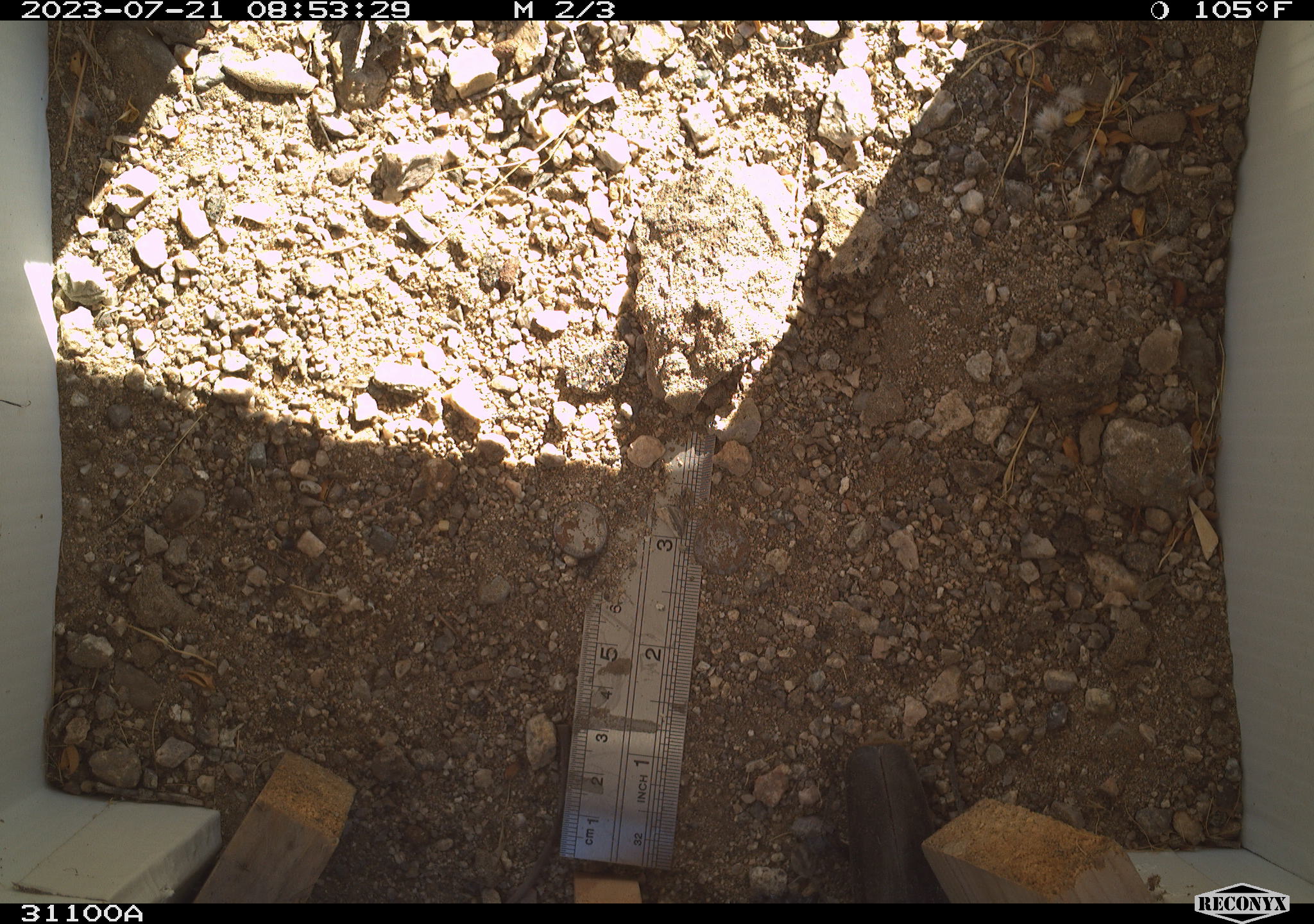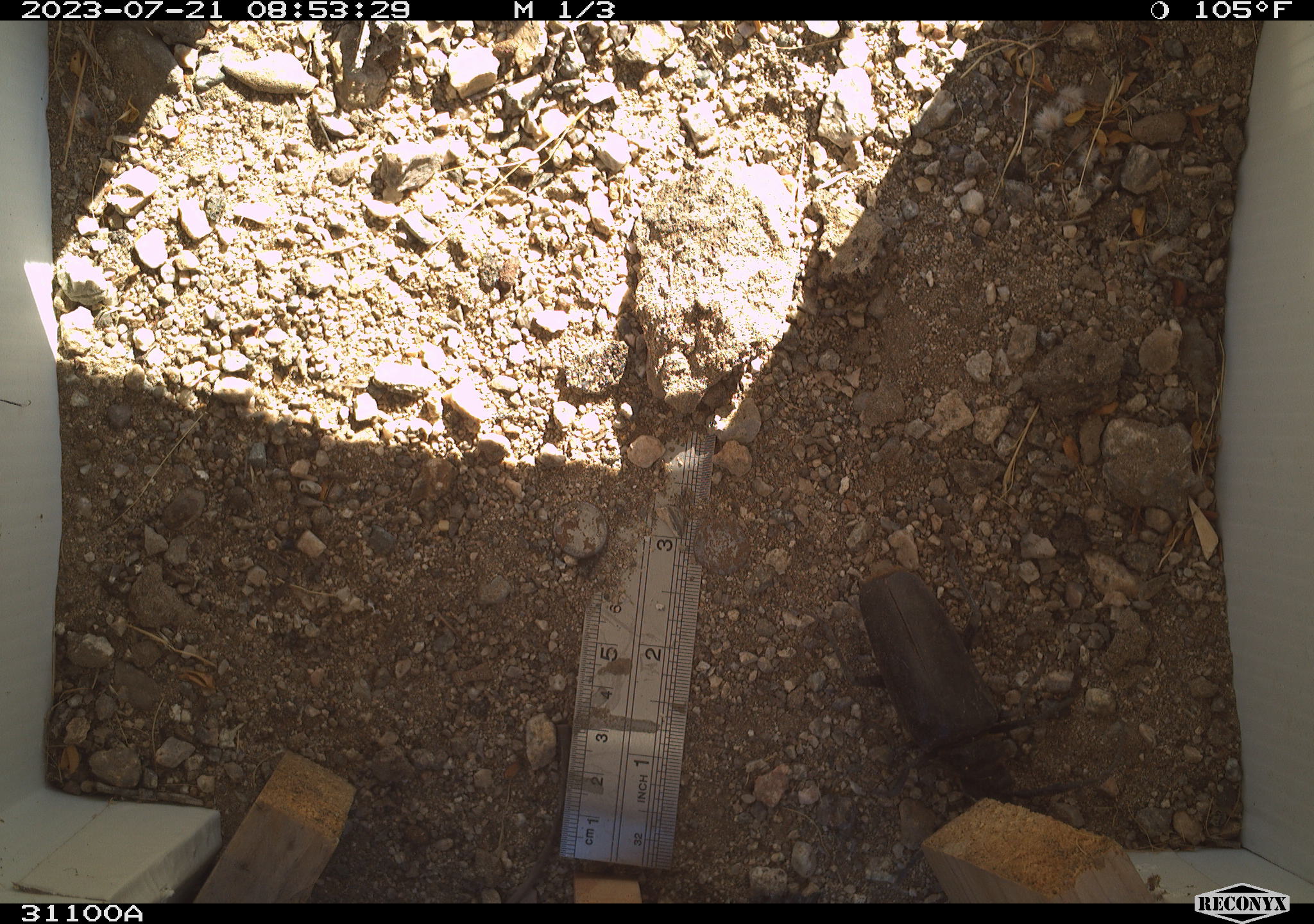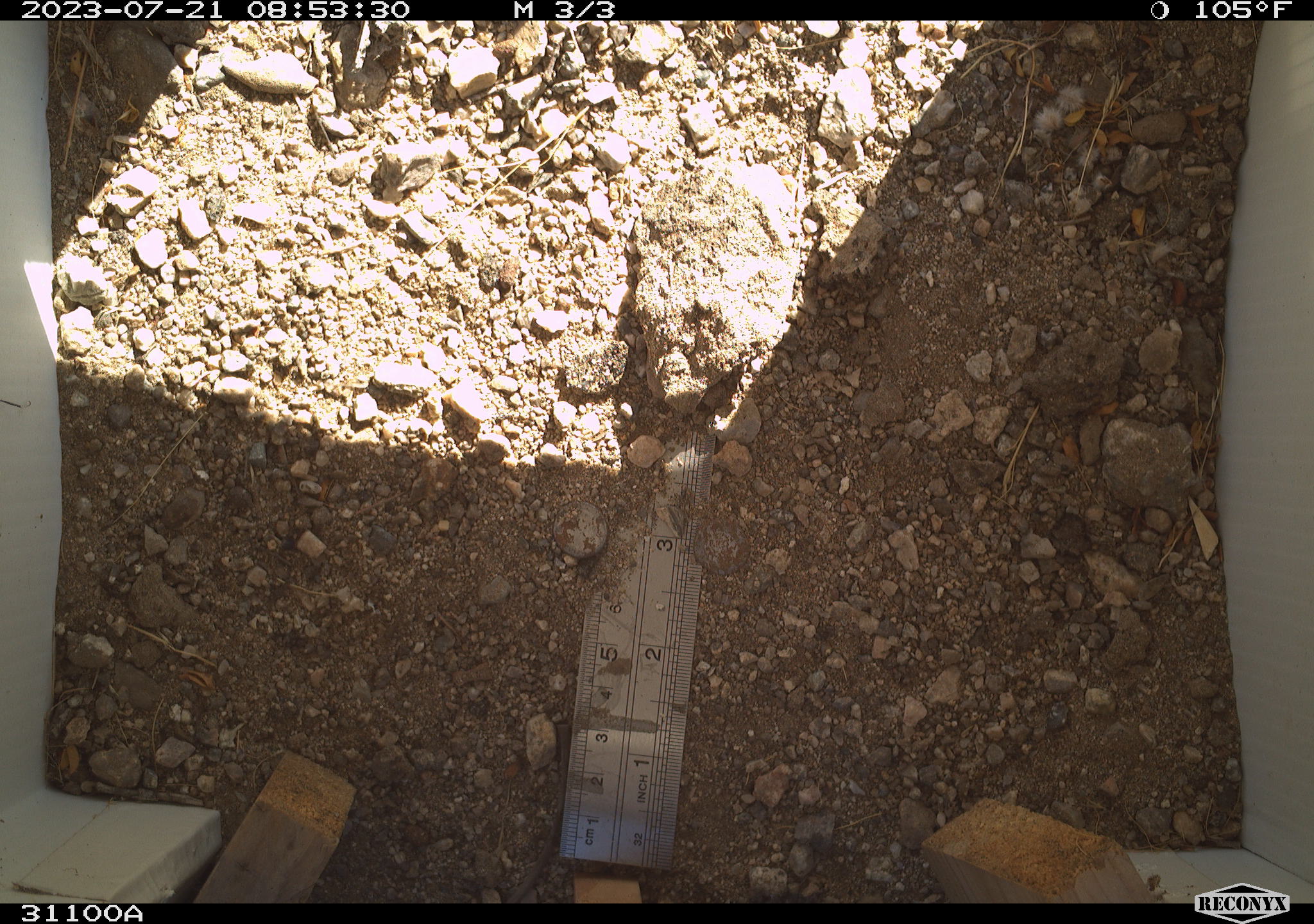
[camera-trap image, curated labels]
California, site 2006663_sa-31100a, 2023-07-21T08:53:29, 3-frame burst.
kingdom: Animalia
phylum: Arthropoda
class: Insecta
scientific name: Insecta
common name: insect